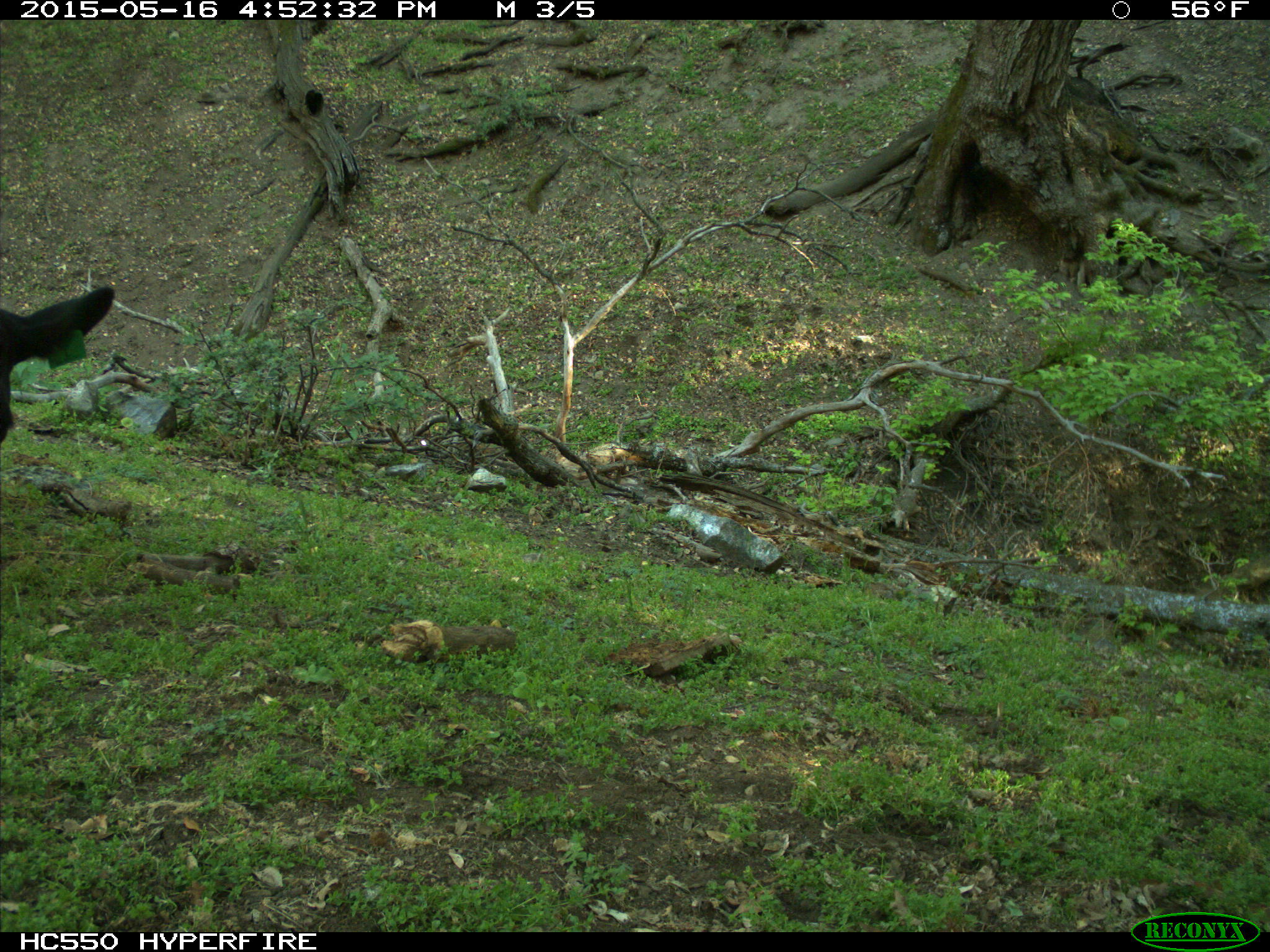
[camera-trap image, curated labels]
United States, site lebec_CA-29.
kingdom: Animalia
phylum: Chordata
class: Mammalia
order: Artiodactyla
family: Bovidae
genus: Bos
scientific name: Bos taurus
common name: domestic cow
Bos taurus (domestic cow).